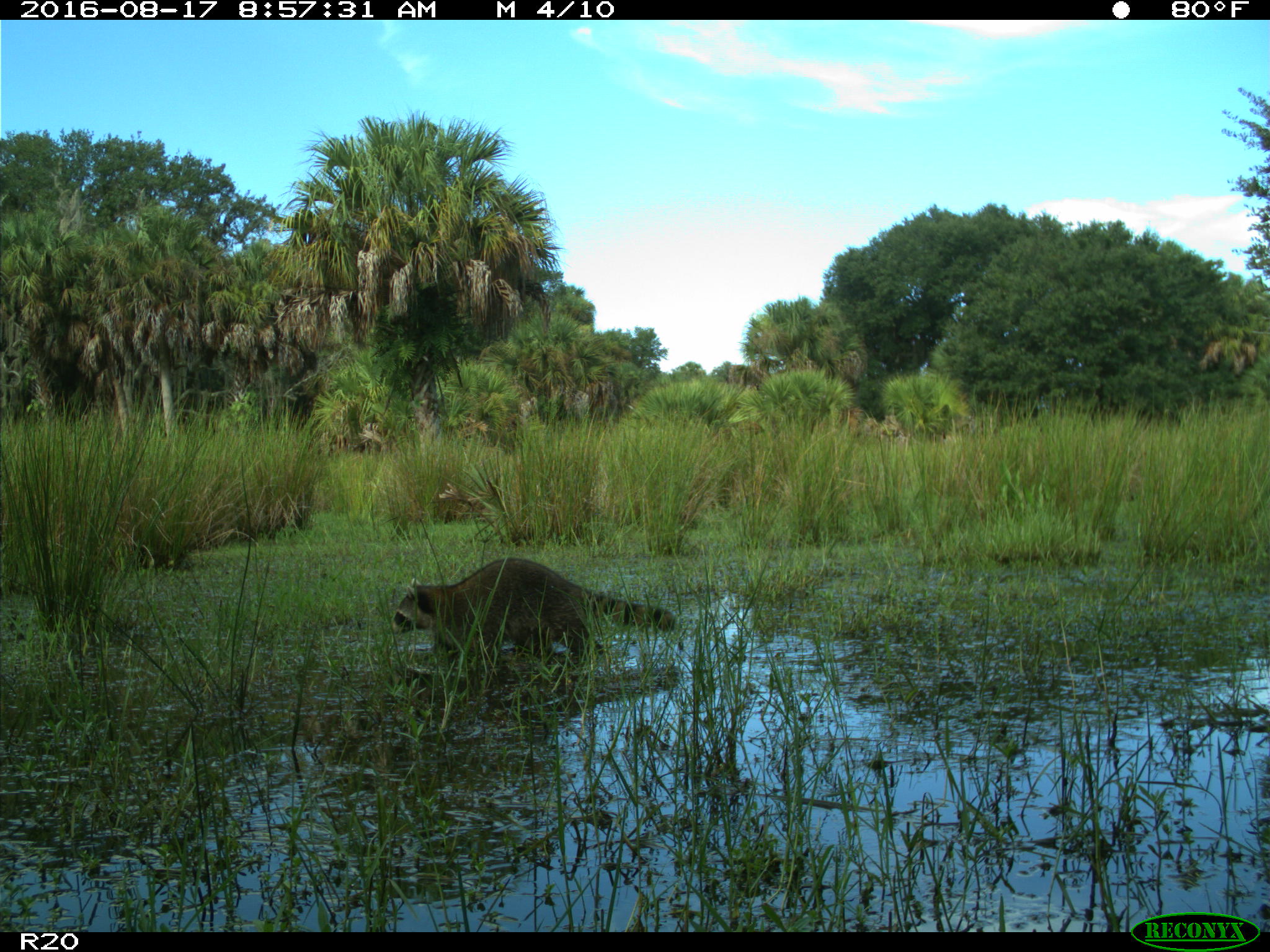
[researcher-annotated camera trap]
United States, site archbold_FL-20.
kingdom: Animalia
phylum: Chordata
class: Mammalia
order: Carnivora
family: Procyonidae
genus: Procyon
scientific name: Procyon lotor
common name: common raccoon